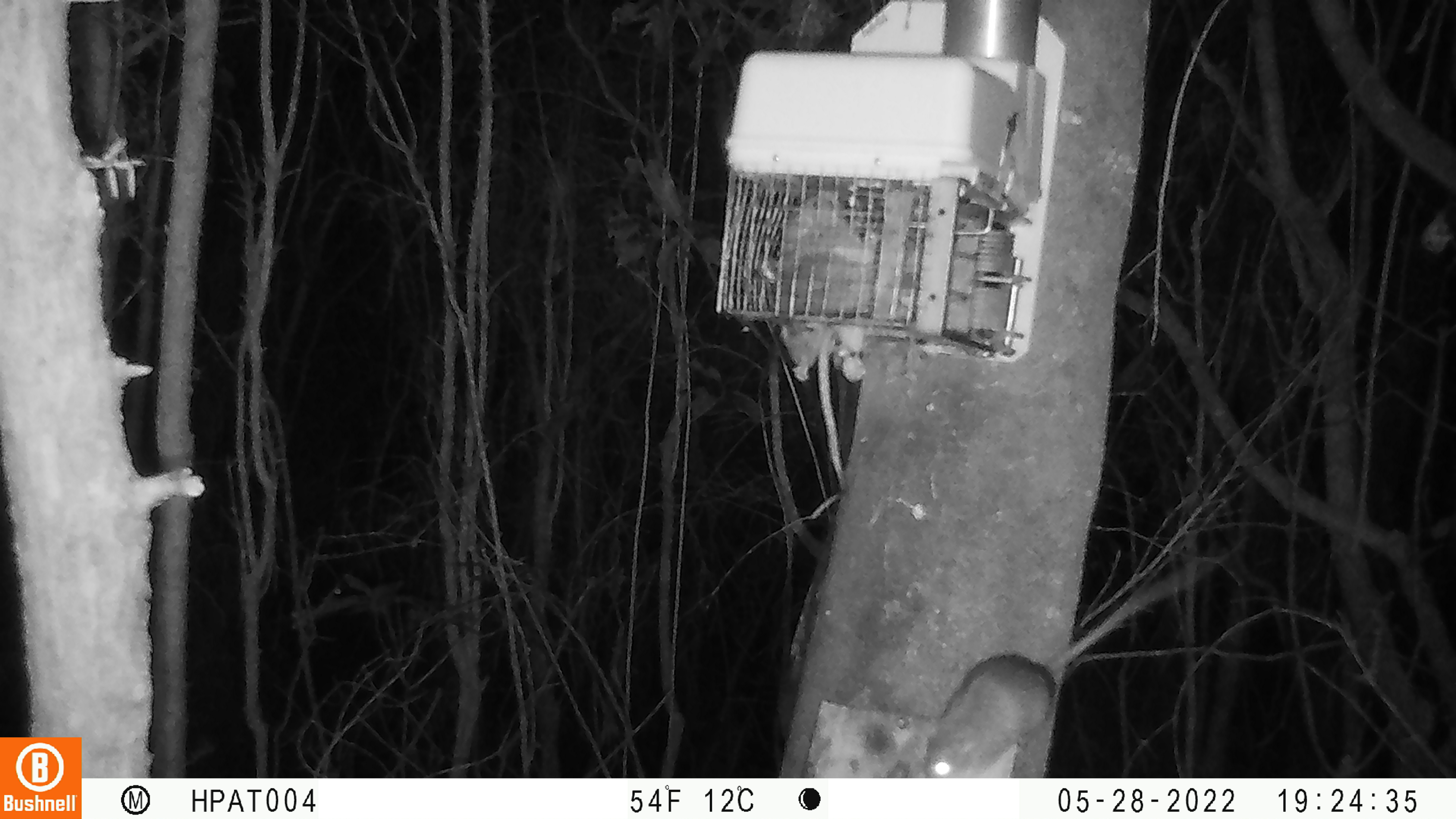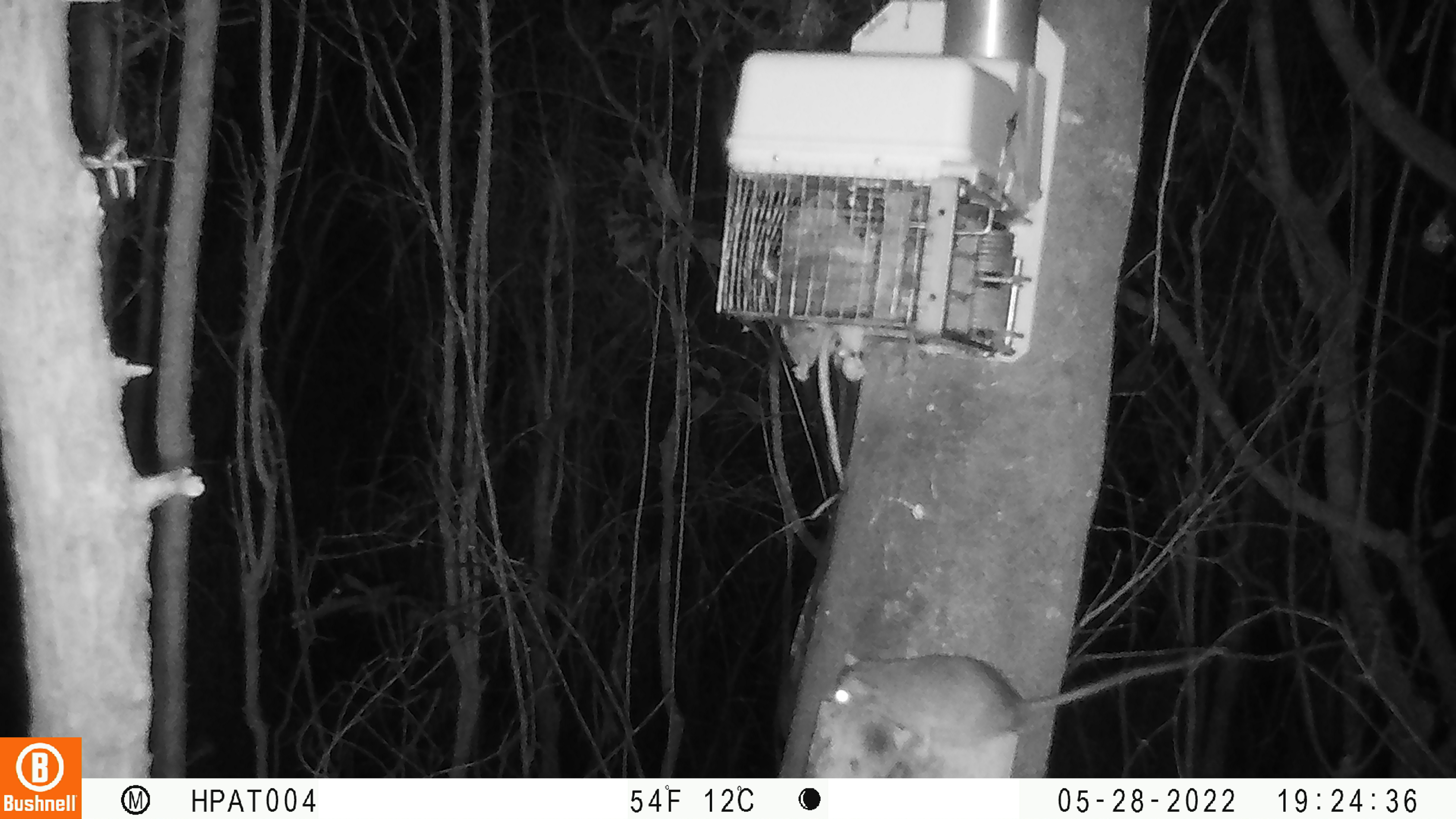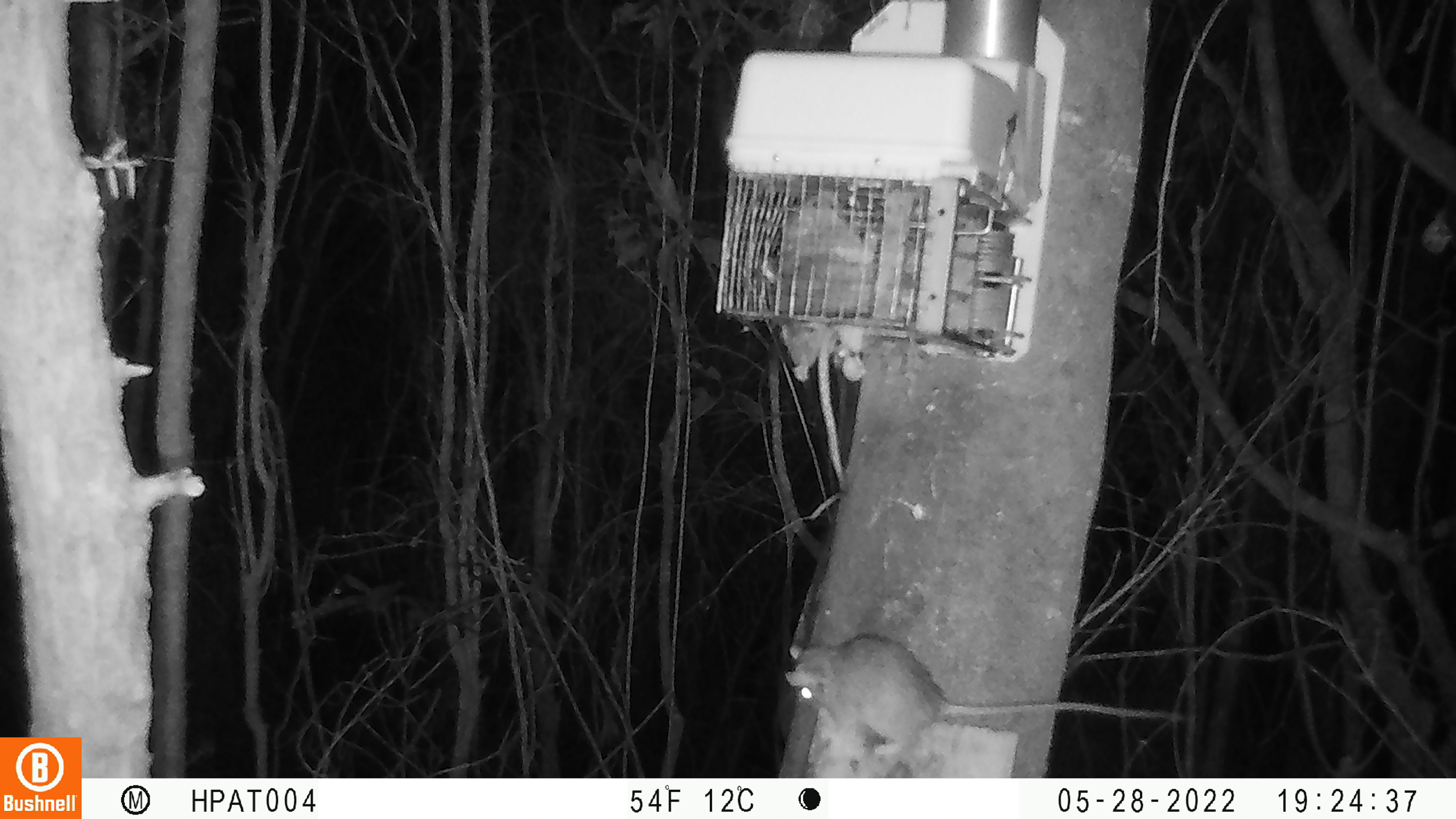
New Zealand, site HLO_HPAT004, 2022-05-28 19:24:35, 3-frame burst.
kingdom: Animalia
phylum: Chordata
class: Mammalia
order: Rodentia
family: Muridae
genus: Rattus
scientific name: Rattus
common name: rat